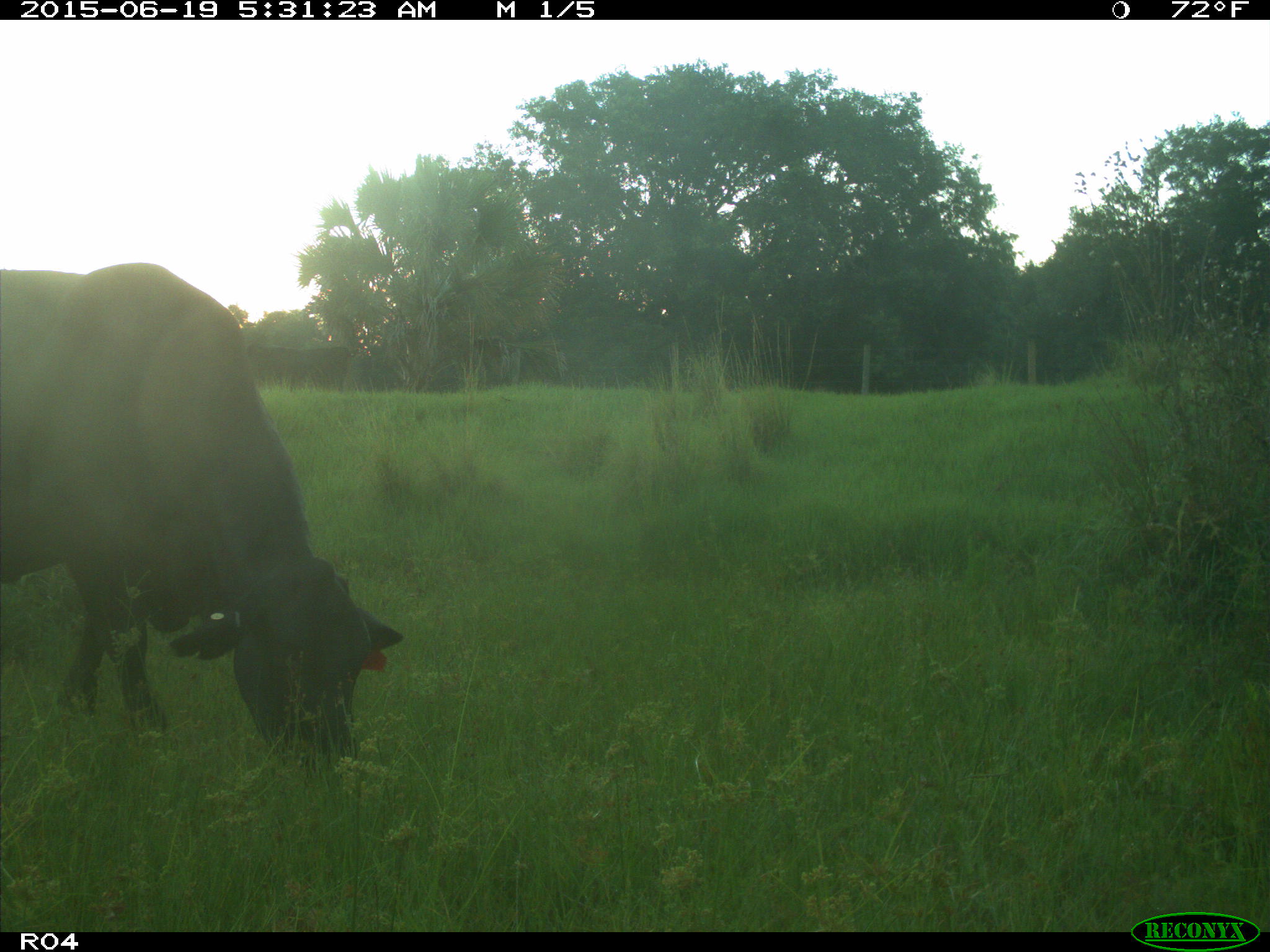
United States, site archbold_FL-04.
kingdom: Animalia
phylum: Chordata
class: Mammalia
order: Artiodactyla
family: Bovidae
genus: Bos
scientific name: Bos taurus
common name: domestic cow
Bos taurus (domestic cow).